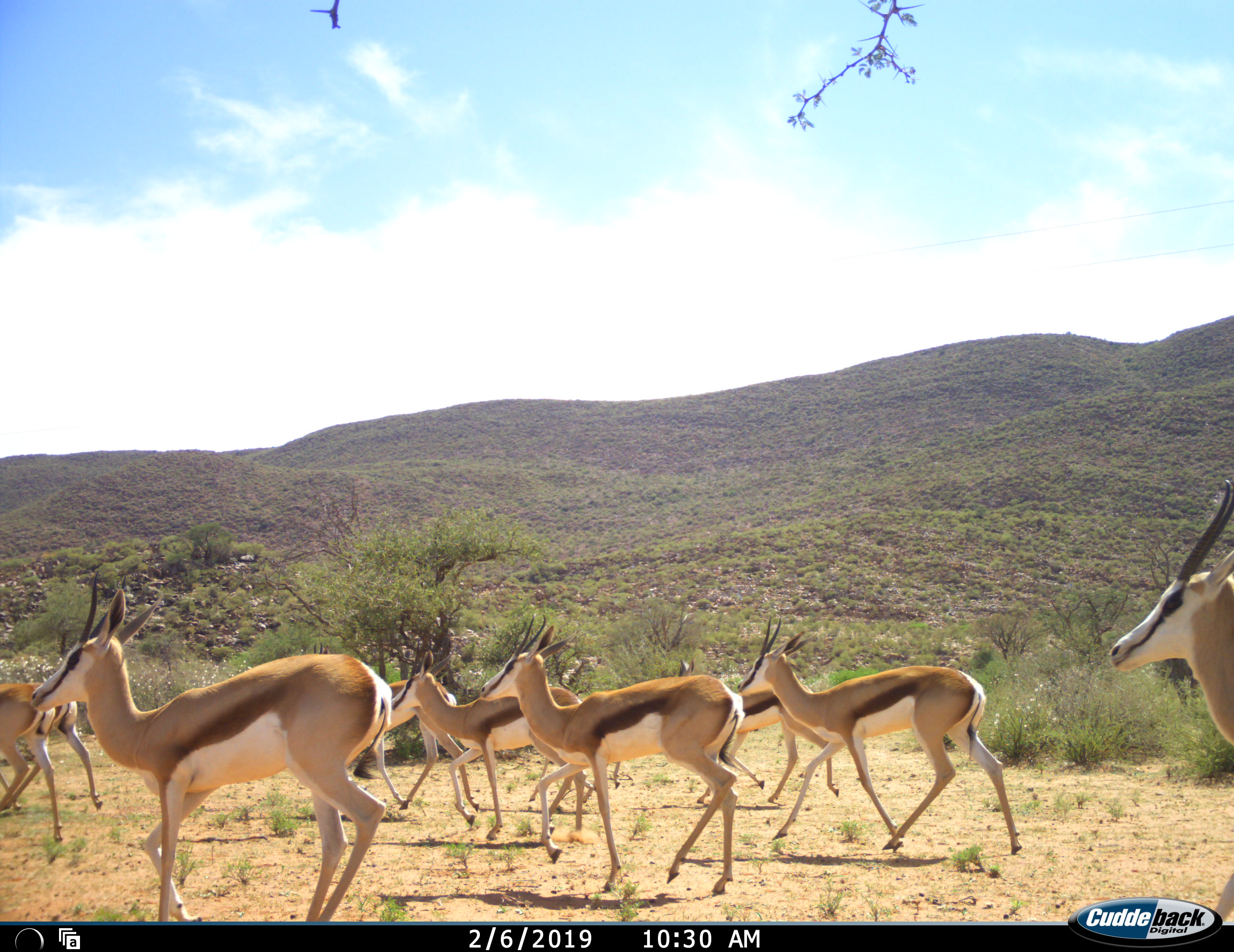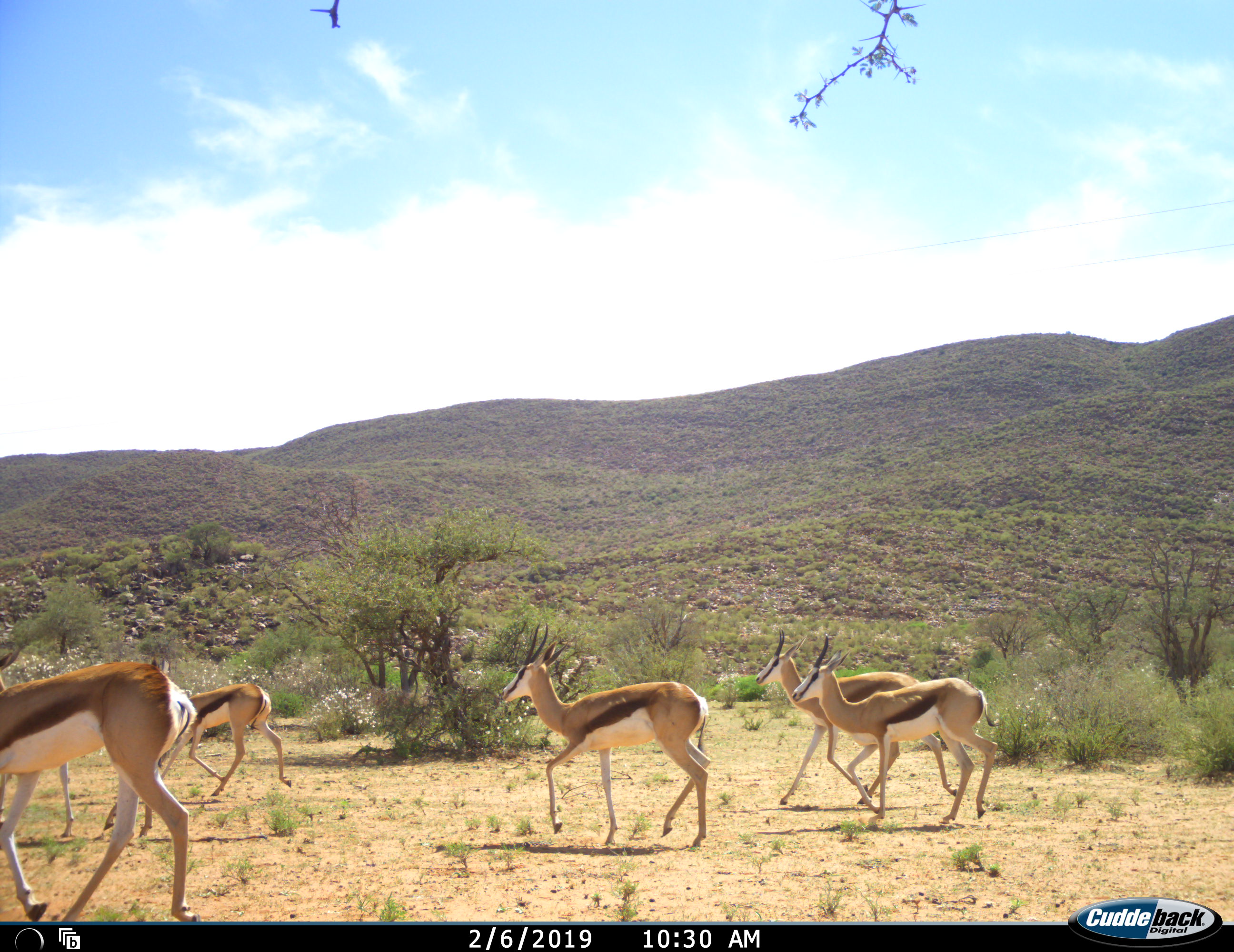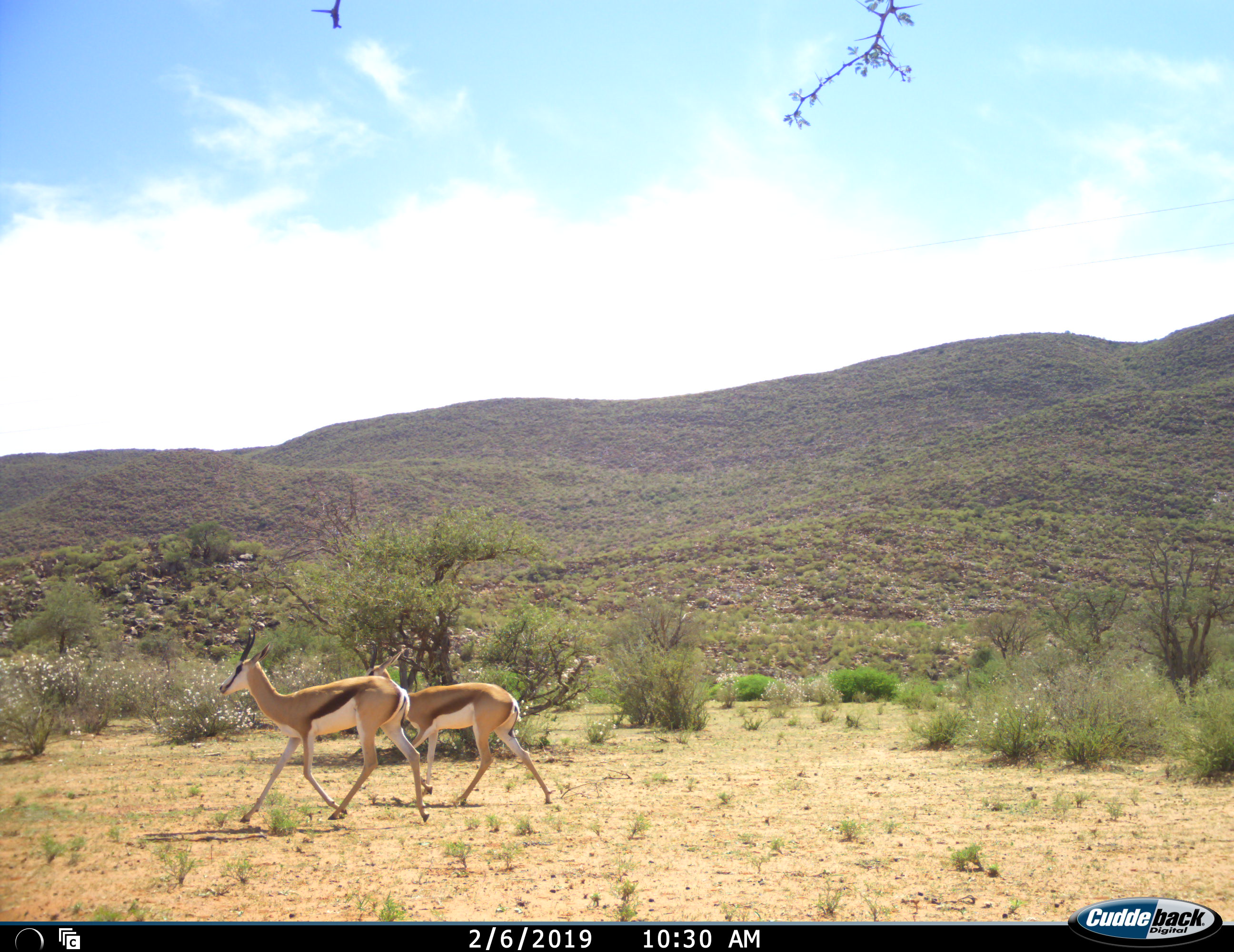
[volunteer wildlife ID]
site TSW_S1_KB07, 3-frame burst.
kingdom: Animalia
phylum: Chordata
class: Mammalia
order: Artiodactyla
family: Bovidae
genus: Antidorcas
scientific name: Antidorcas marsupialis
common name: springbok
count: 9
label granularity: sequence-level